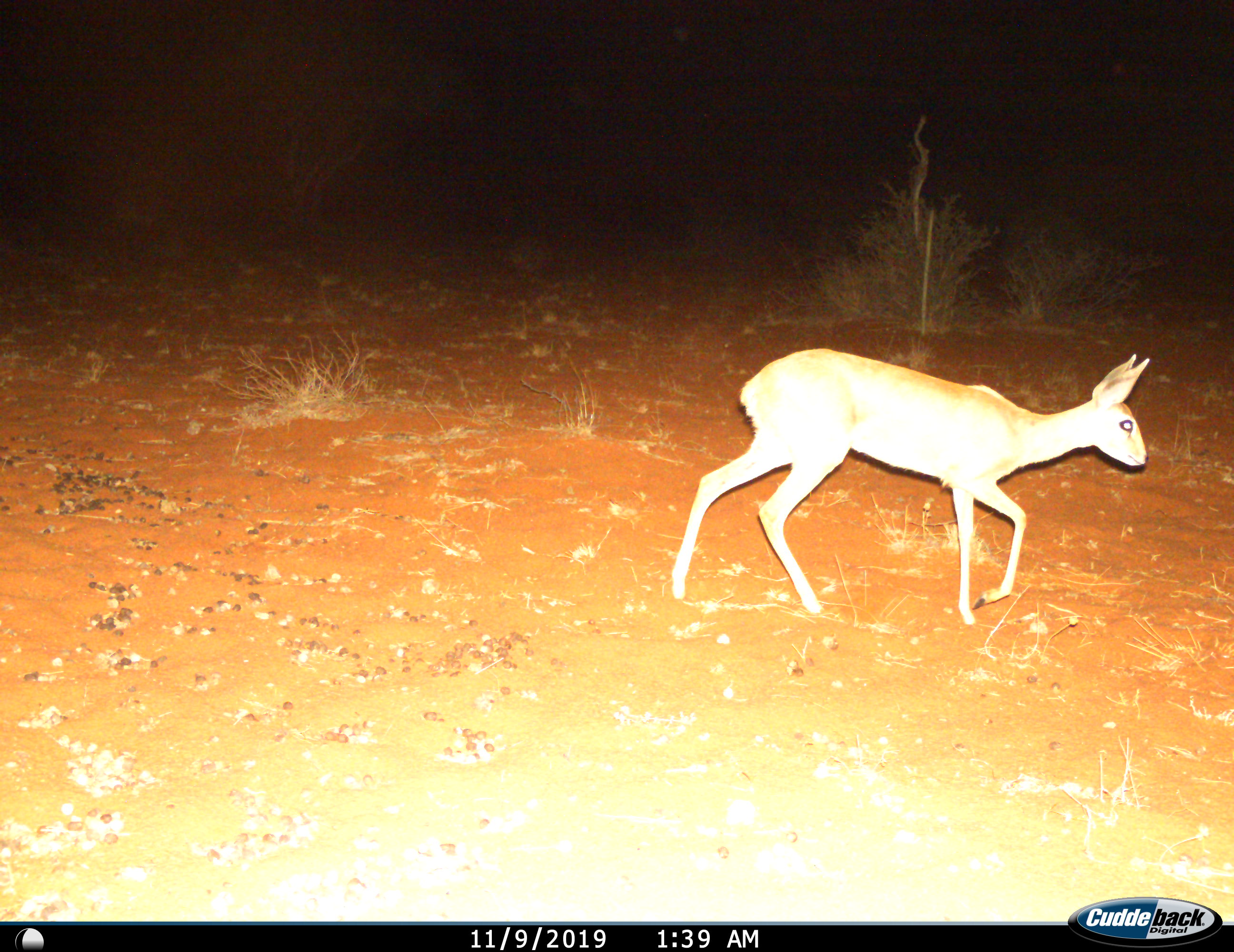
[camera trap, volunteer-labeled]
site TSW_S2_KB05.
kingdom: Animalia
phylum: Chordata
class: Mammalia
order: Artiodactyla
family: Bovidae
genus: Raphicerus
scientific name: Raphicerus campestris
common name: steenbok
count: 1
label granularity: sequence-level